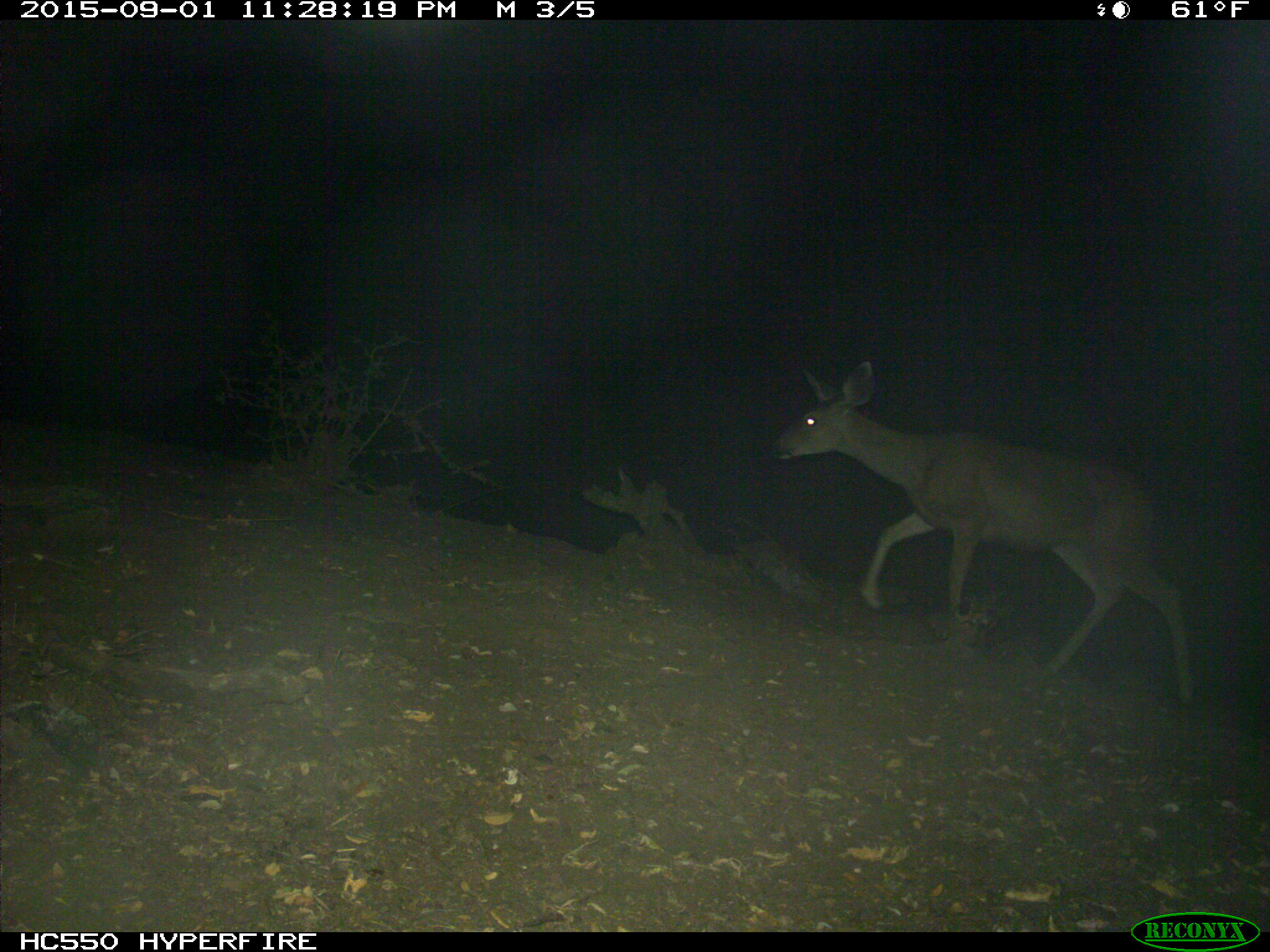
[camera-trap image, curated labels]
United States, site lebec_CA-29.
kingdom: Animalia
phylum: Chordata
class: Mammalia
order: Artiodactyla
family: Cervidae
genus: Odocoileus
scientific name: Odocoileus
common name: deer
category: unidentified deer